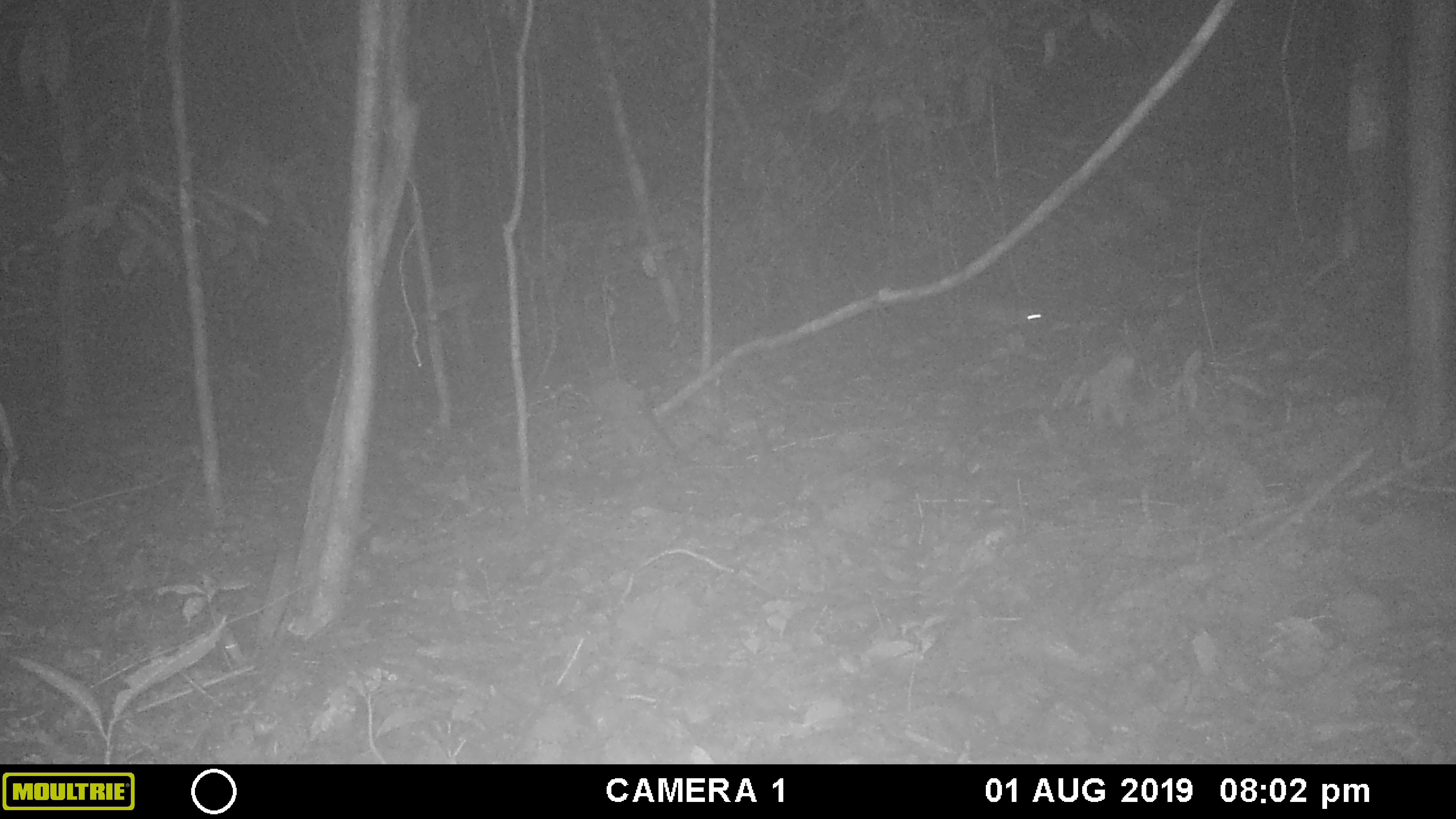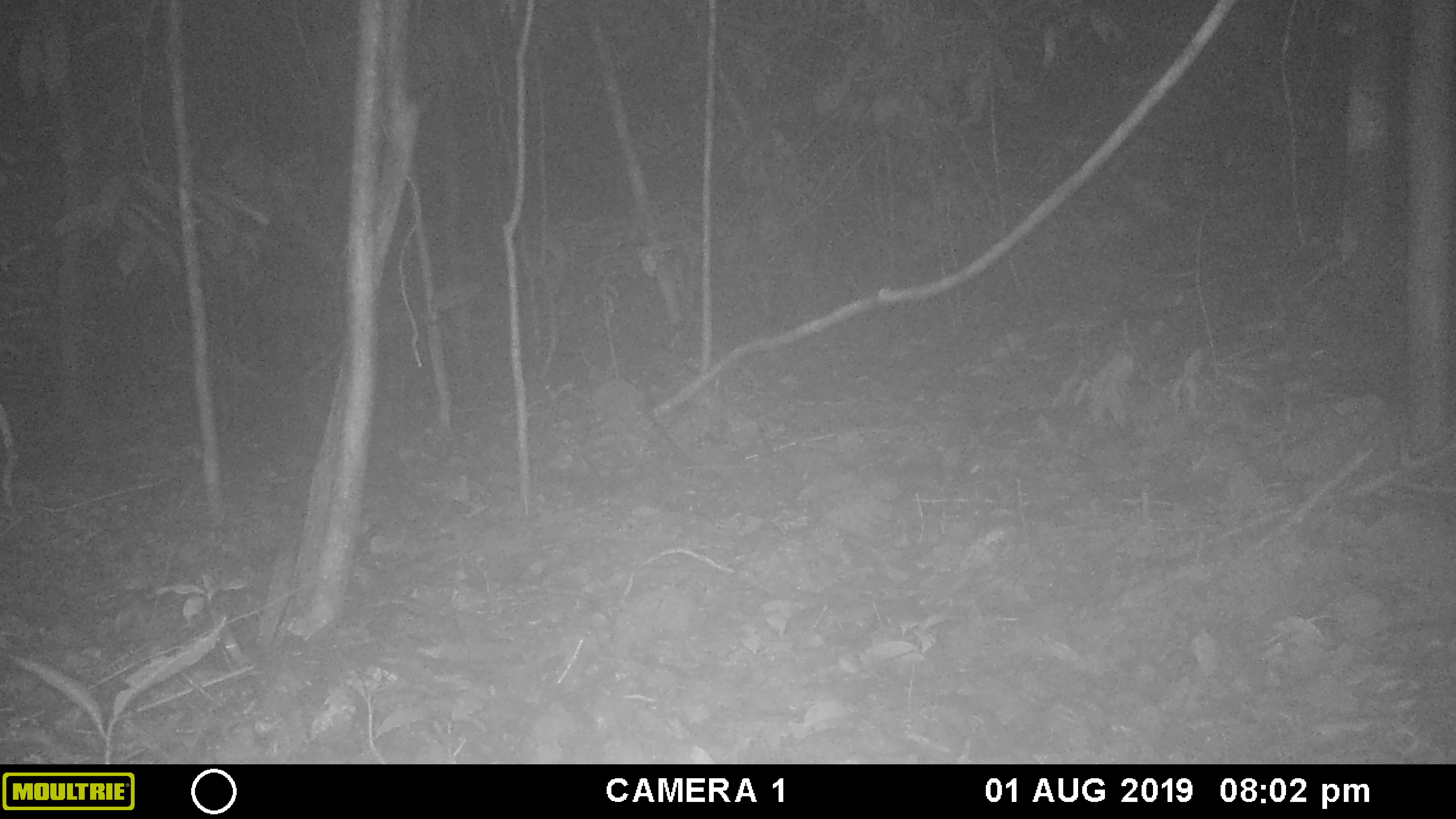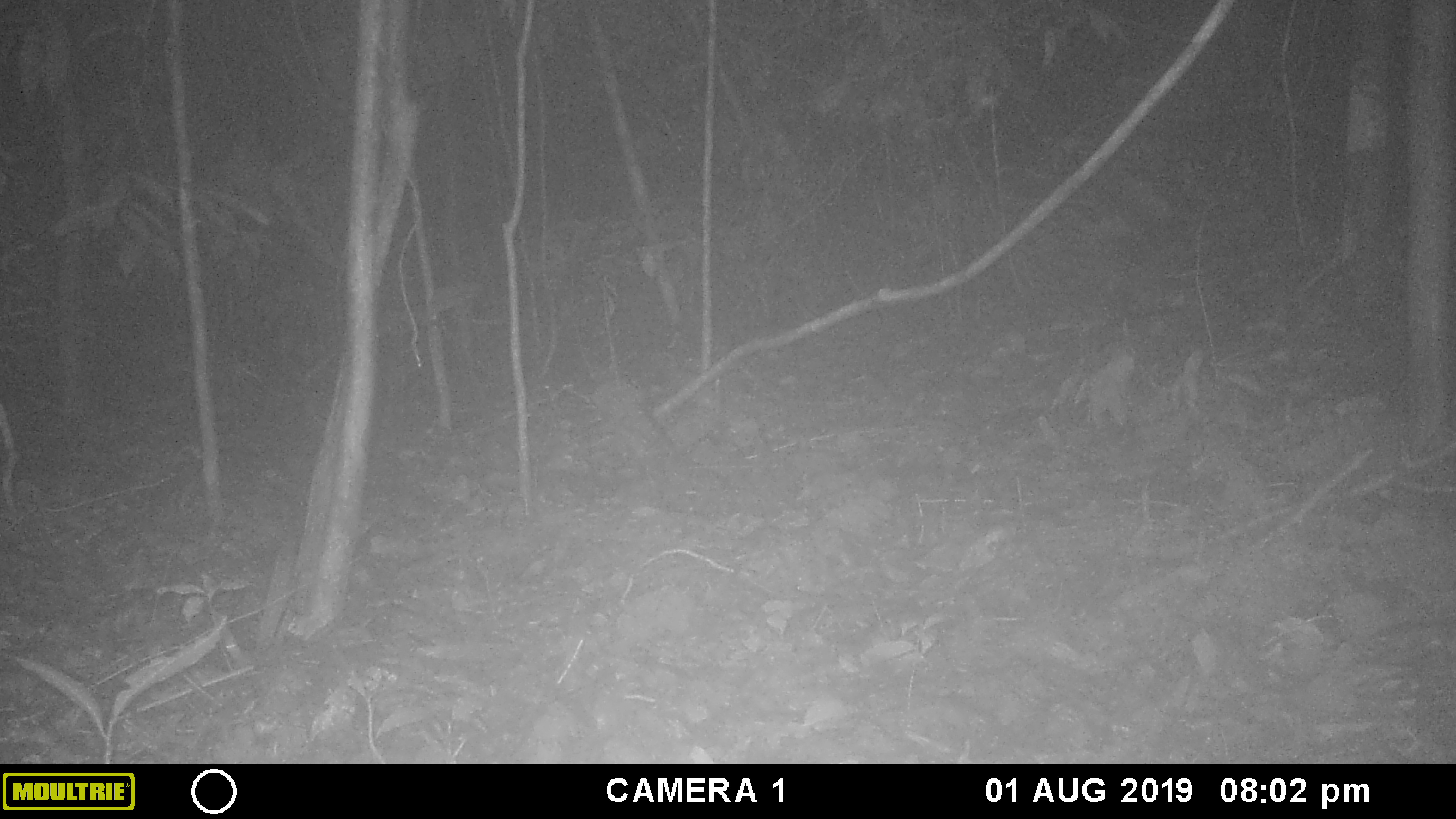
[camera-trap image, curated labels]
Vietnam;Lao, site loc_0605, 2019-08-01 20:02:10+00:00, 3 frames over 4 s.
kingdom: Animalia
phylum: Chordata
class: Mammalia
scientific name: Mammalia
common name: mammal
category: unidentified small mammal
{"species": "unidentified small mammal (mammal) (Mammalia)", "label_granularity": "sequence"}